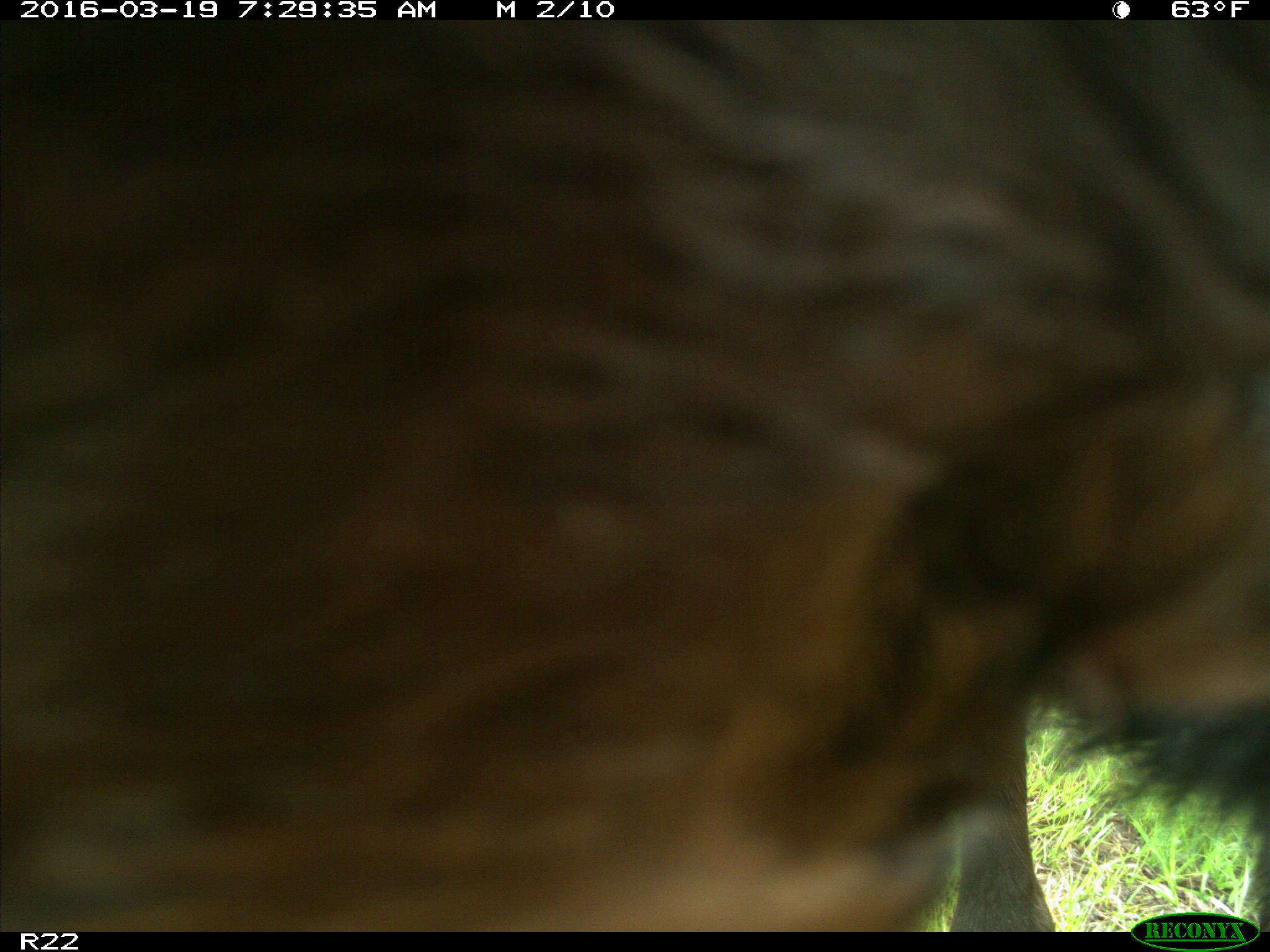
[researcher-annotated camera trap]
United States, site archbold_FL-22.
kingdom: Animalia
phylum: Chordata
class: Mammalia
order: Artiodactyla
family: Bovidae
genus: Bos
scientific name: Bos taurus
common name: domestic cow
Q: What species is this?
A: Bos taurus (domestic cow).